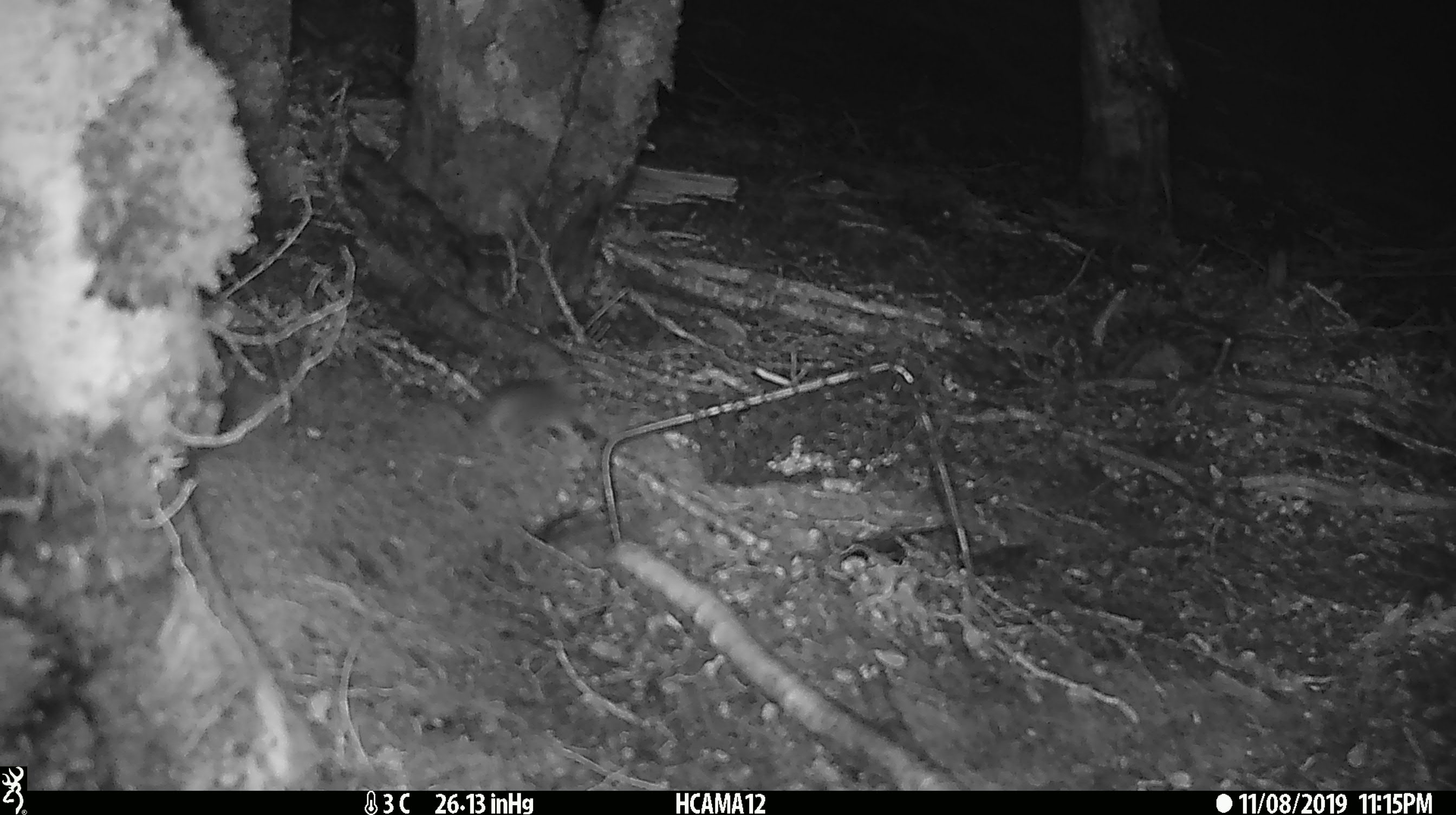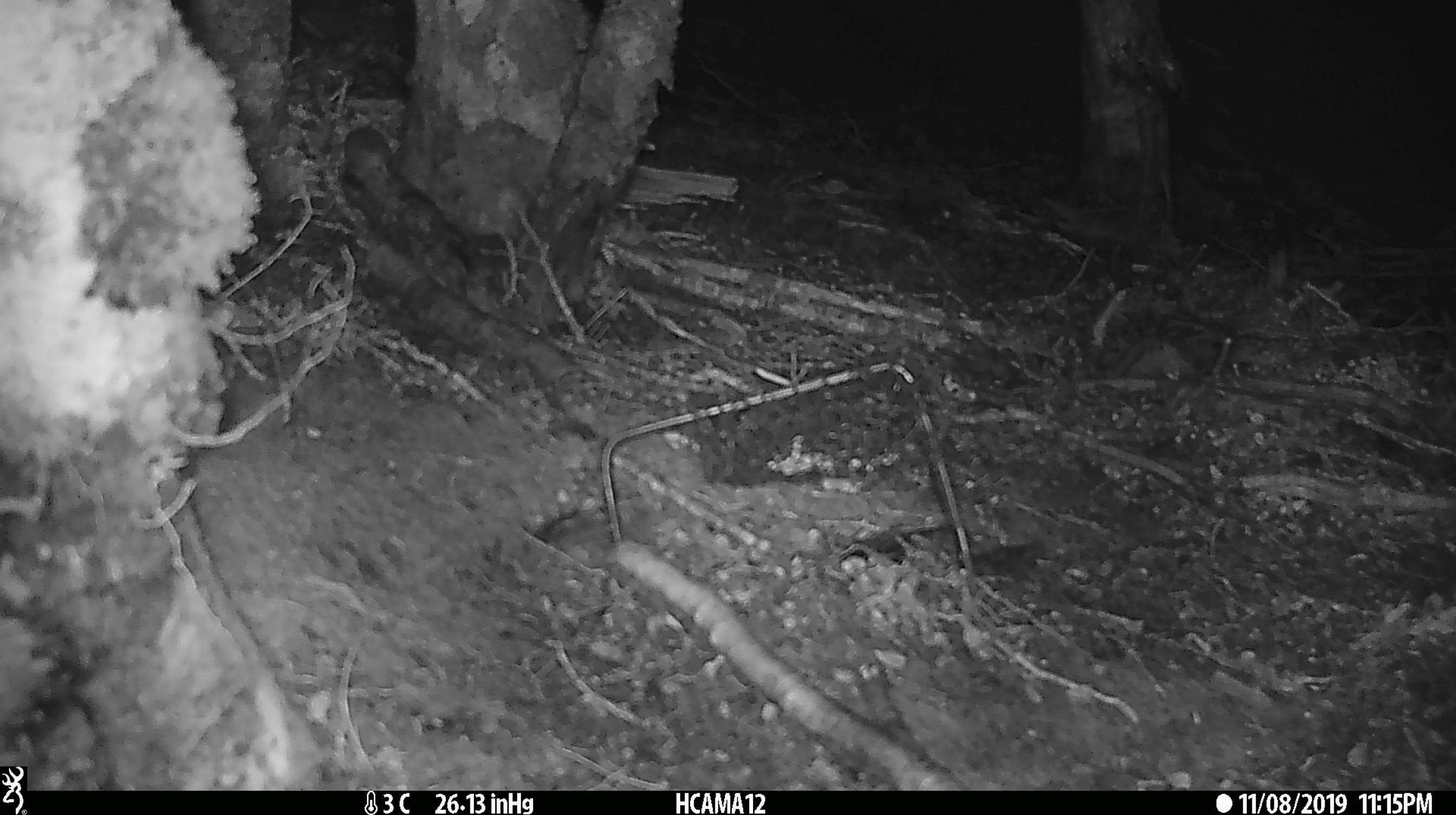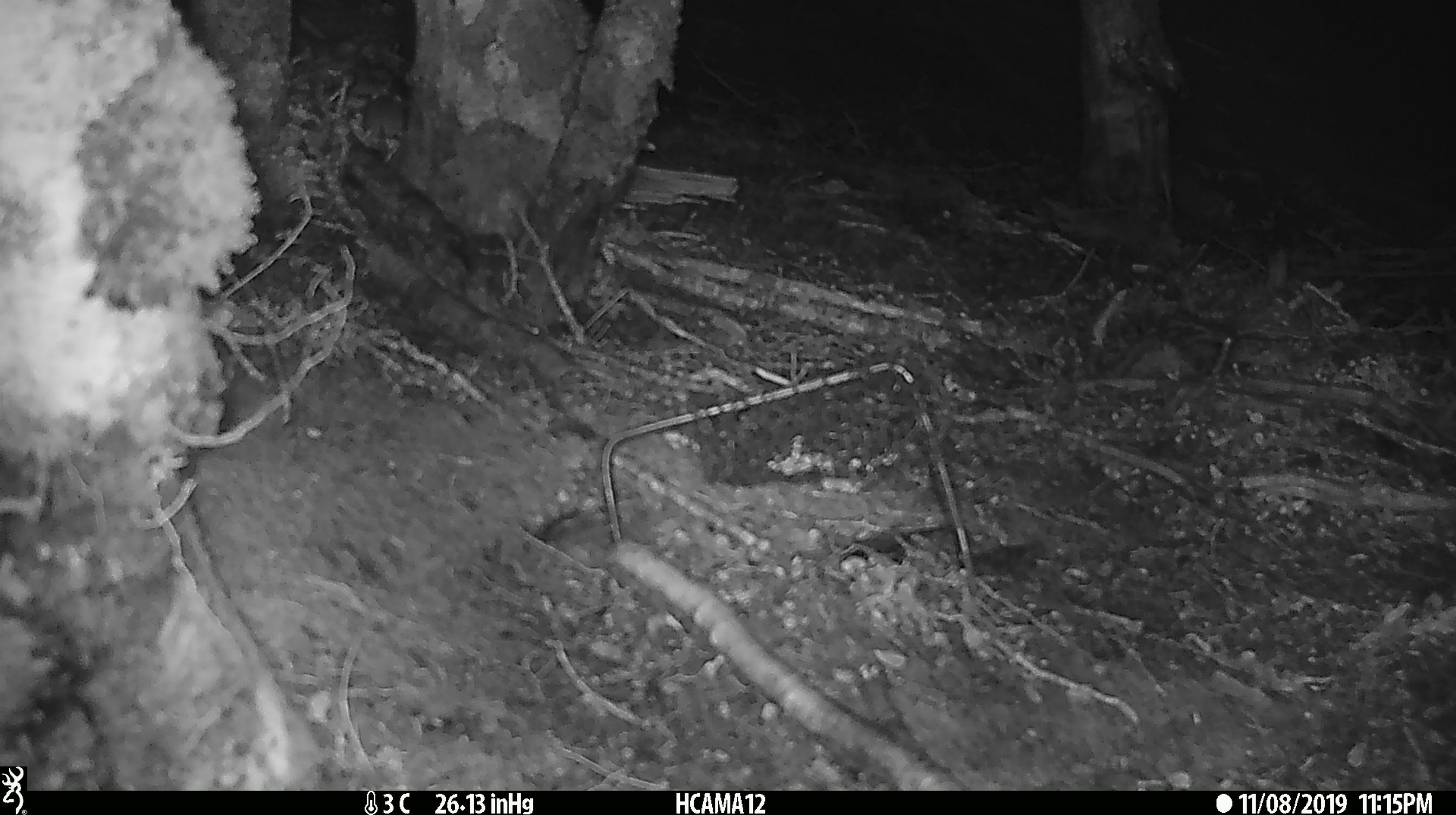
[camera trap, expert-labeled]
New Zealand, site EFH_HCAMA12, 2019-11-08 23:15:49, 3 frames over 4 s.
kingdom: Animalia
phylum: Chordata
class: Mammalia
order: Rodentia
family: Muridae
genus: Mus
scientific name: Mus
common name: mouse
Mouse (Mus).